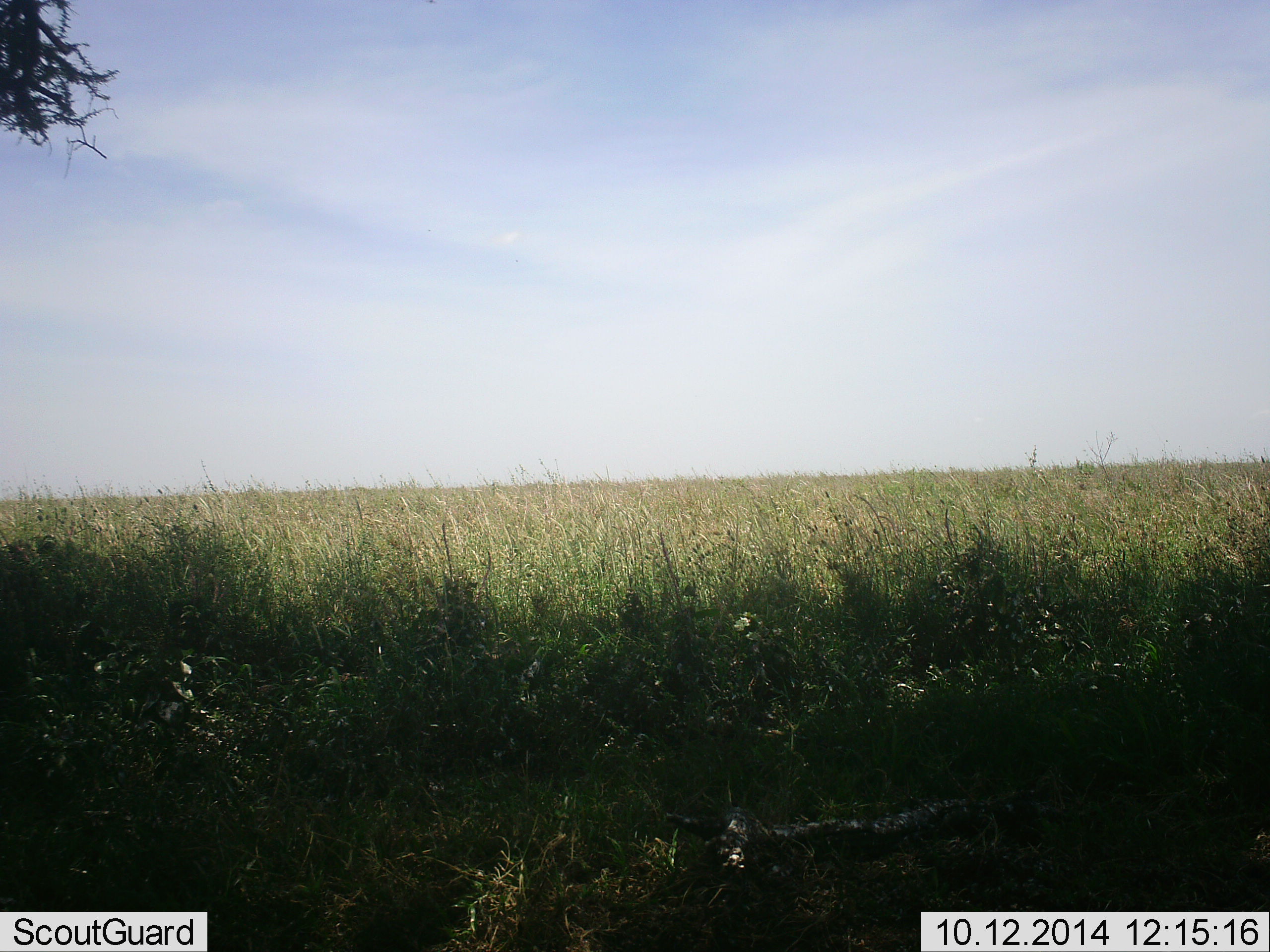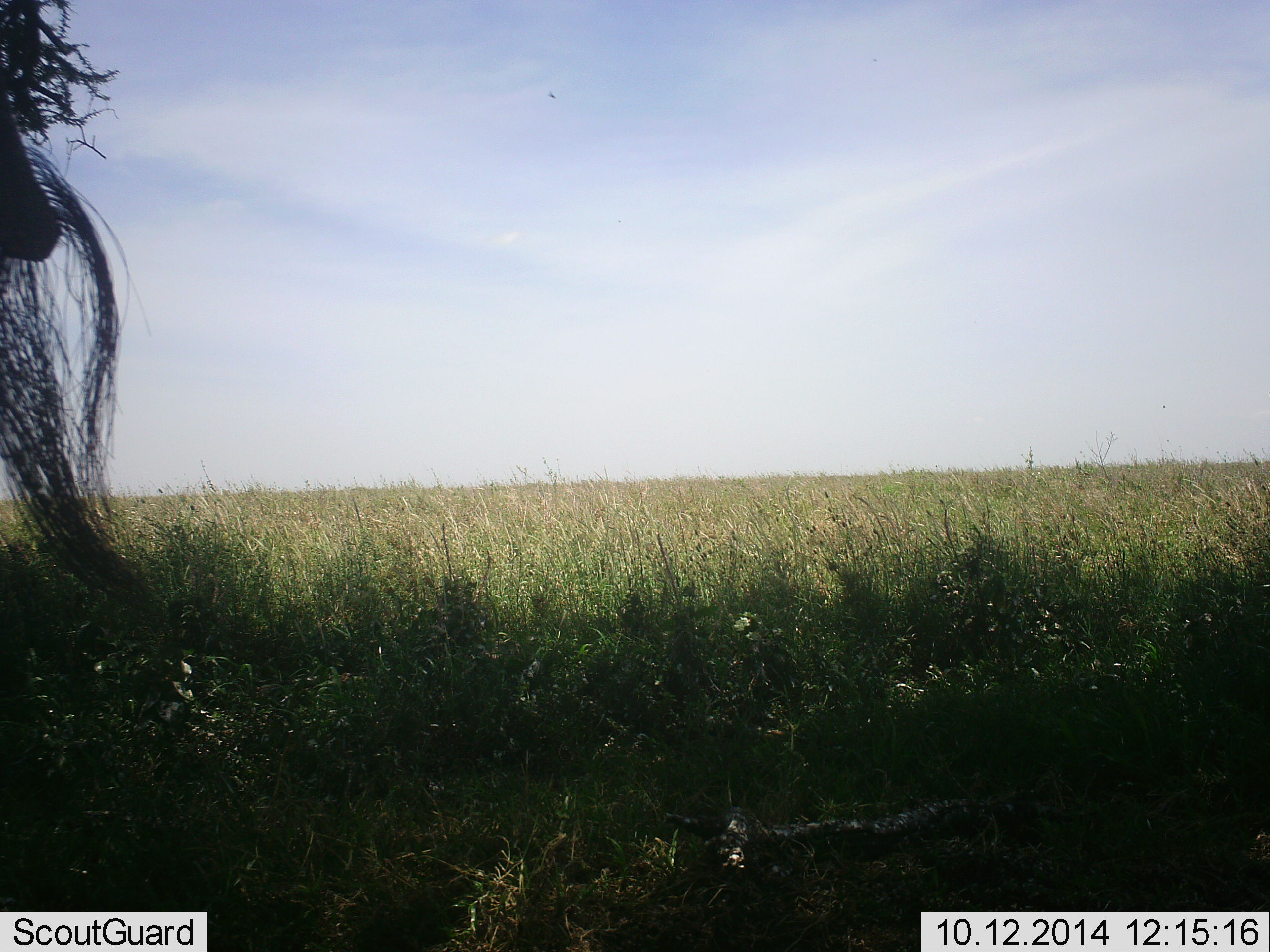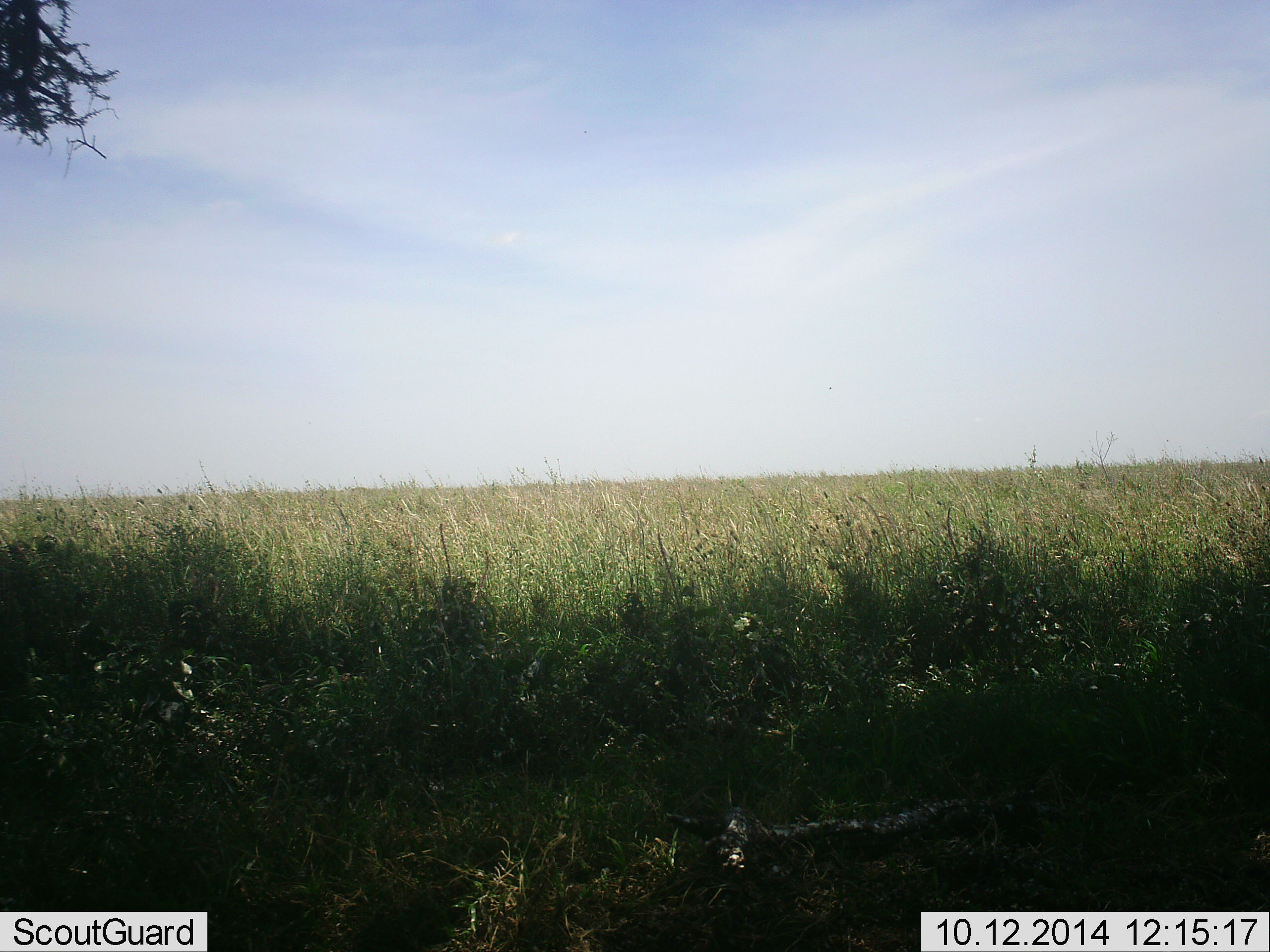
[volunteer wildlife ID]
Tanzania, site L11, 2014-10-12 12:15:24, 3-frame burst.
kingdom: Animalia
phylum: Chordata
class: Mammalia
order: Artiodactyla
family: Bovidae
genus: Connochaetes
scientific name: Connochaetes taurinus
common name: blue wildebeest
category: wildebeest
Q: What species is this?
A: Wildebeest (blue wildebeest) (Connochaetes taurinus).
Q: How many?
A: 1.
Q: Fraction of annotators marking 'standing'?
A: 80%.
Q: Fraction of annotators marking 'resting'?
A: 0%.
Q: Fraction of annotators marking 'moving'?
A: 20%.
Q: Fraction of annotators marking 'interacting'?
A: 0%.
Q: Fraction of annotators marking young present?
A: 0%.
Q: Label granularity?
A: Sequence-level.